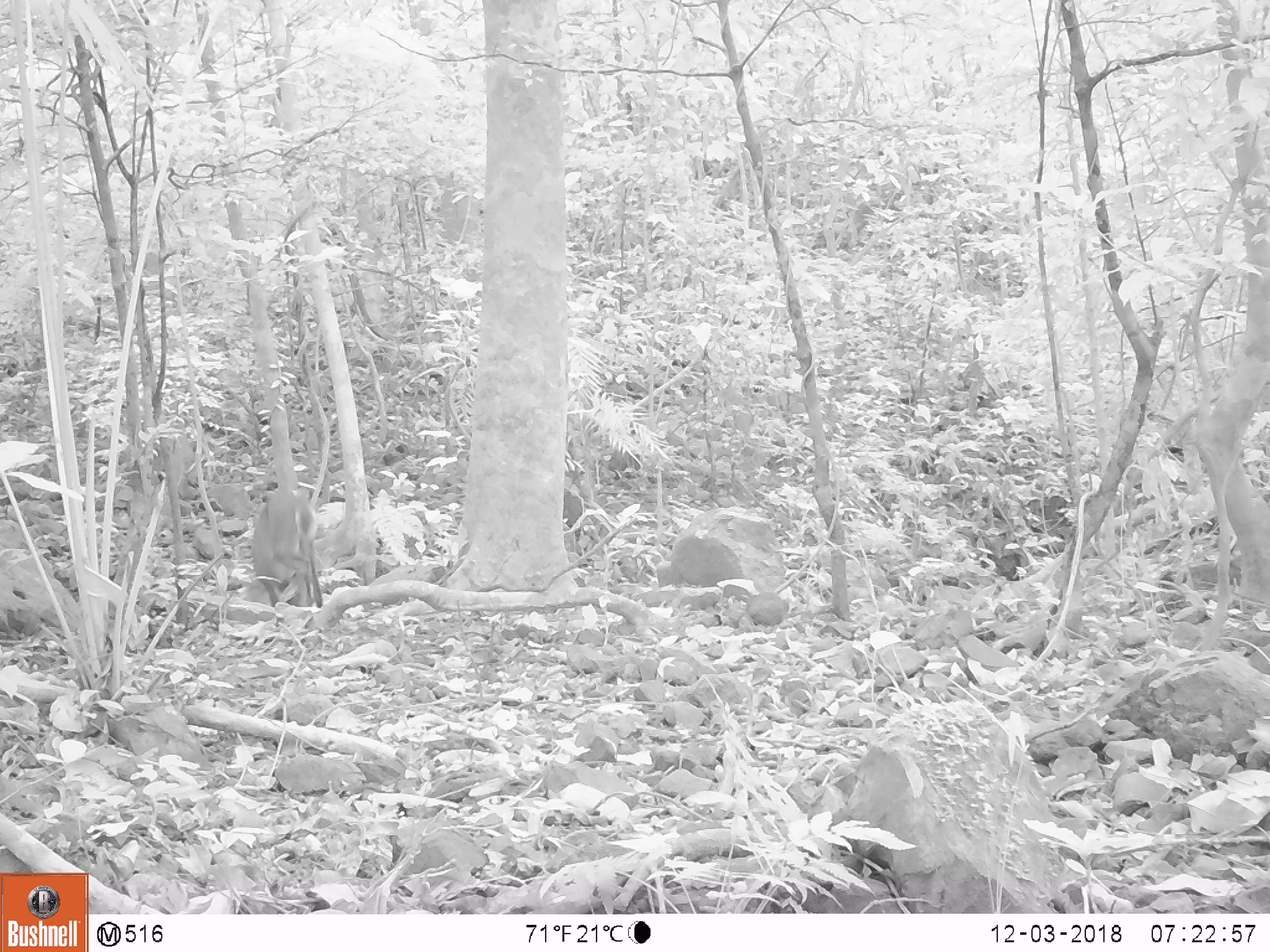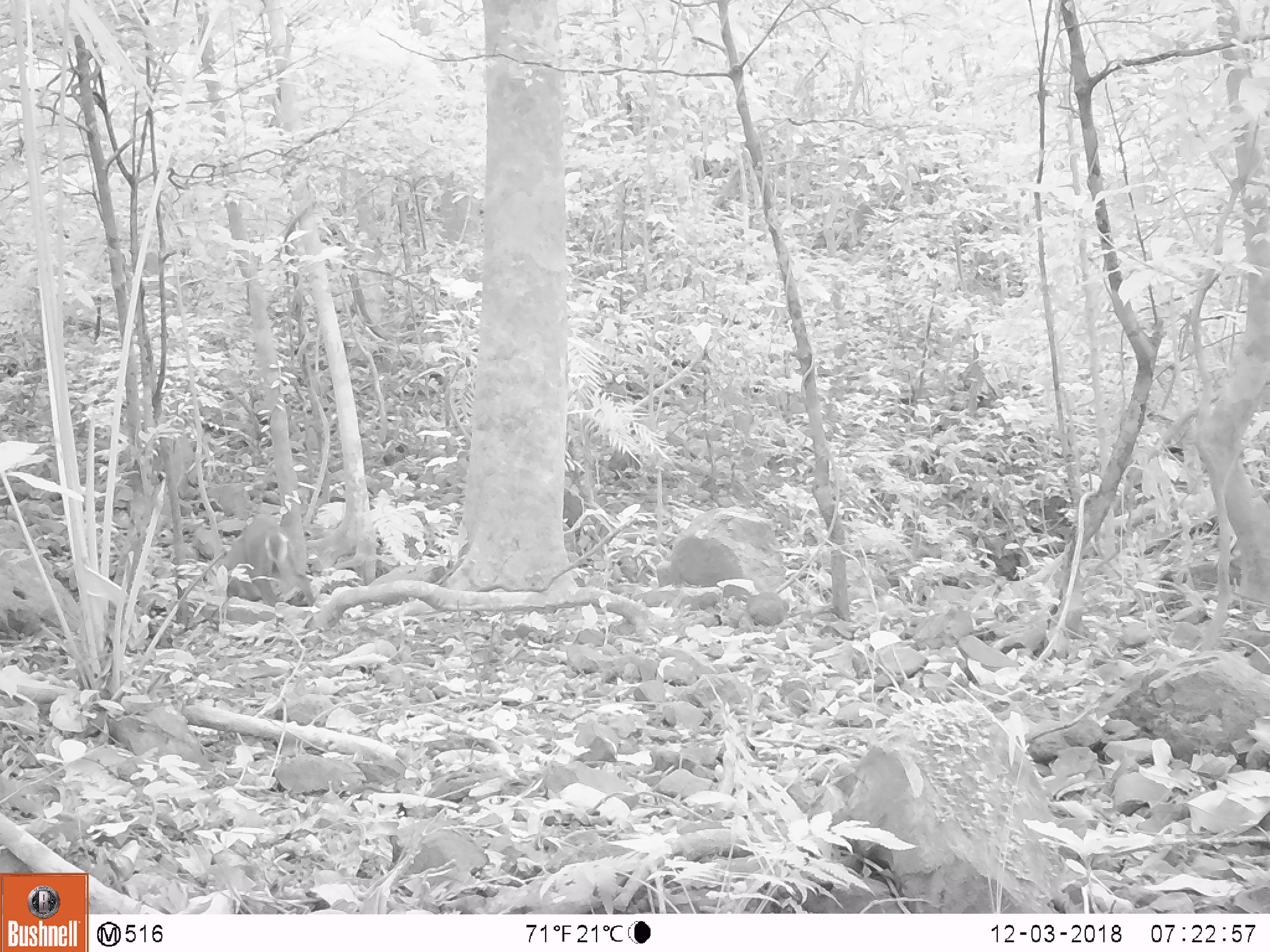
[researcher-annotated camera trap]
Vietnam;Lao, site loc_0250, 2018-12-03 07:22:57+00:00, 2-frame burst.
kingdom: Animalia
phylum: Chordata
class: Mammalia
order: Artiodactyla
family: Cervidae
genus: Muntiacus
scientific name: Muntiacus vuquangensis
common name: large-antlered muntjac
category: large antlered muntjac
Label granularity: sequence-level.